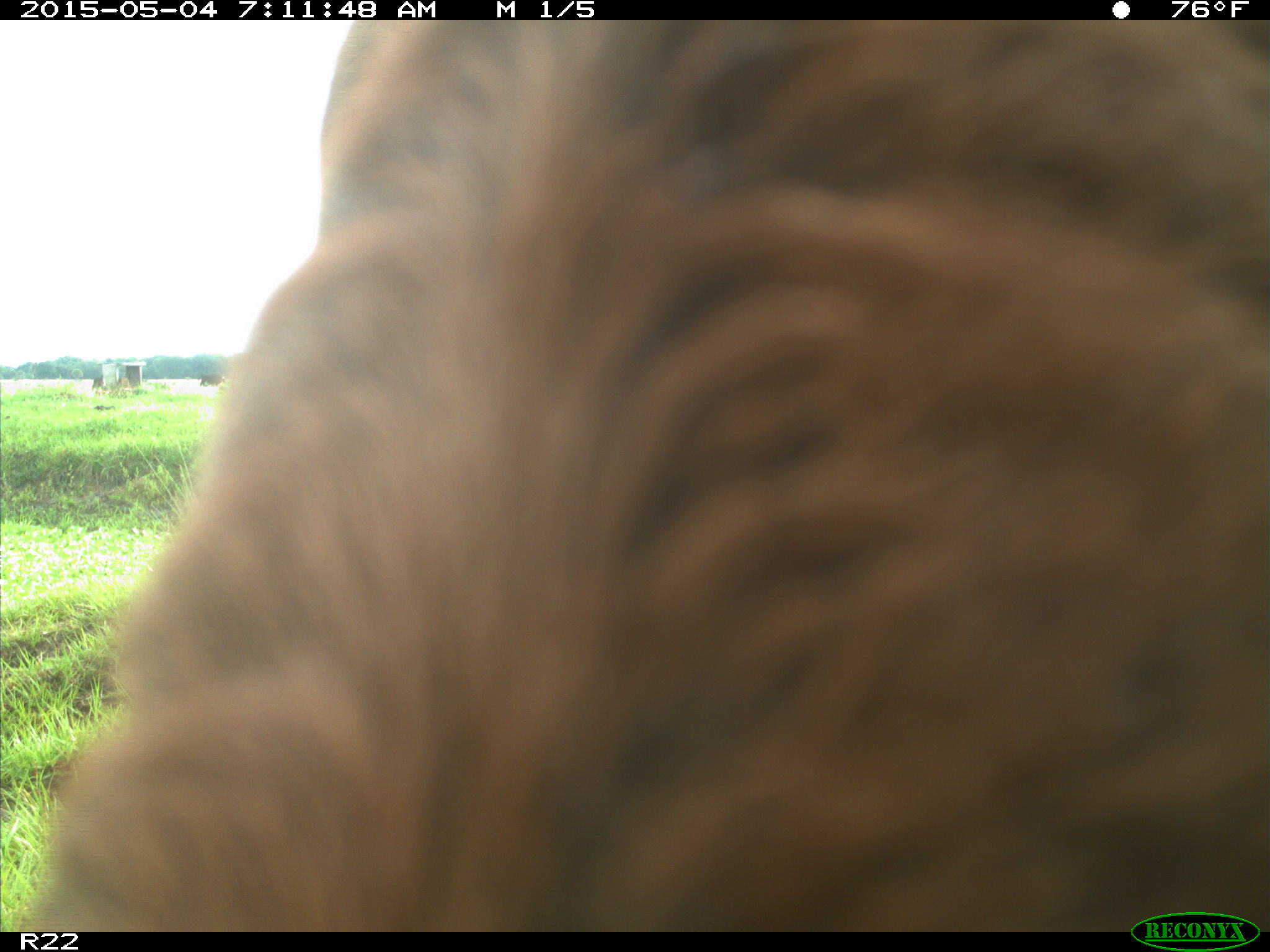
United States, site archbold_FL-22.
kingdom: Animalia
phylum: Chordata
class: Mammalia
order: Artiodactyla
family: Bovidae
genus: Bos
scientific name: Bos taurus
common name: domestic cow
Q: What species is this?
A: Bos taurus (domestic cow).